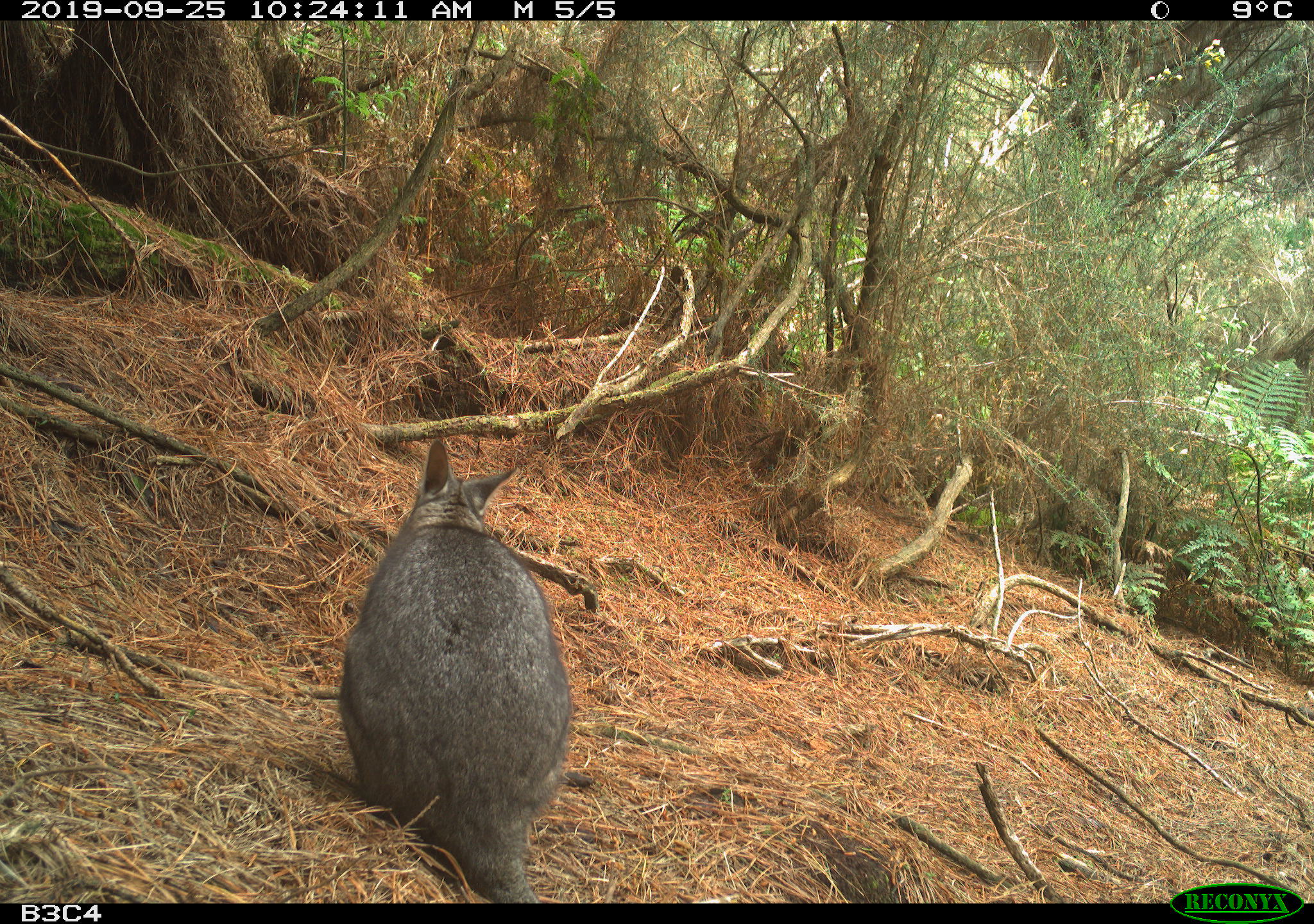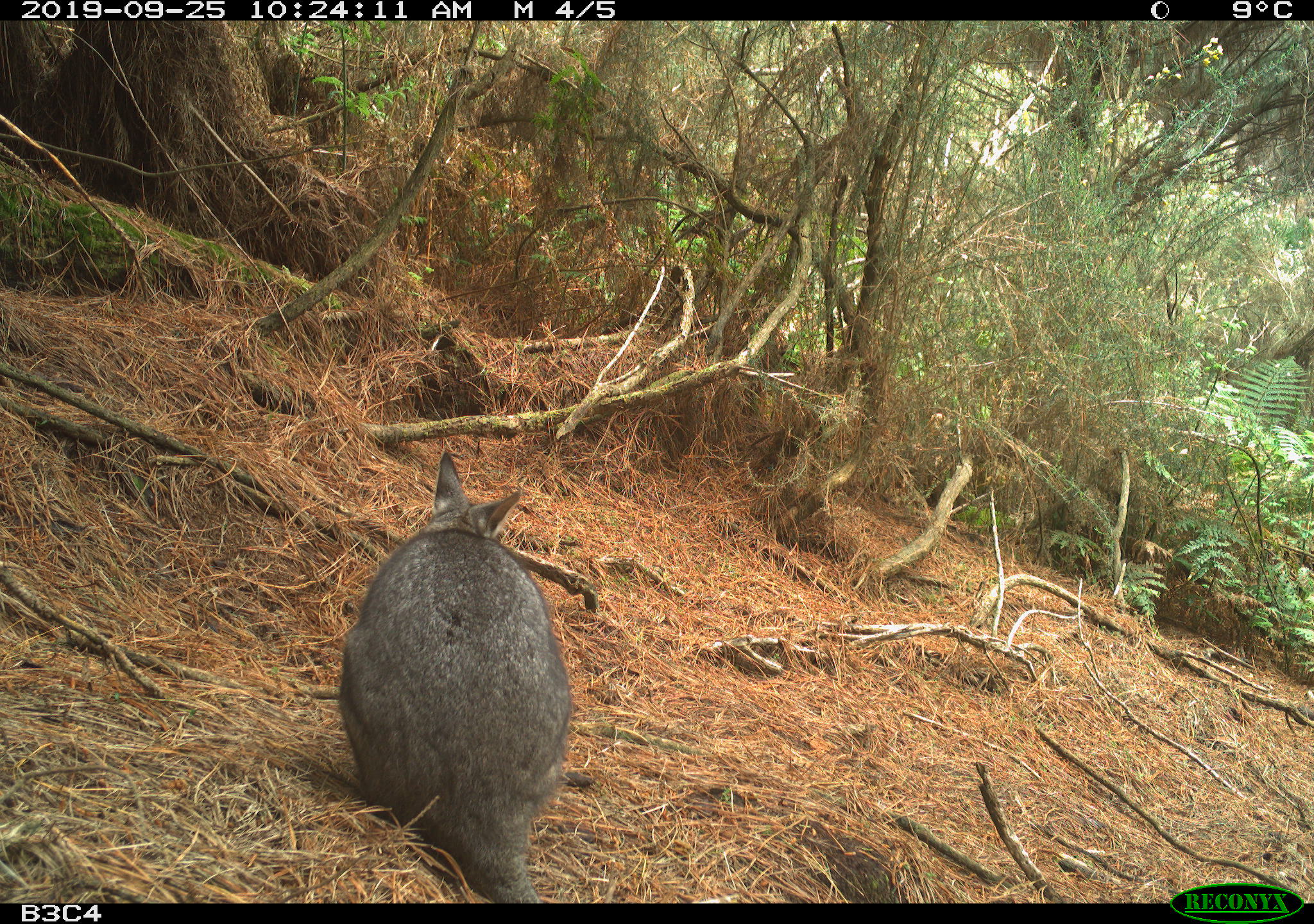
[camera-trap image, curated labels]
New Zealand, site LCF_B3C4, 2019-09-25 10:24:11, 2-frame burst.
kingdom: Animalia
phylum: Chordata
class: Mammalia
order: Diprotodontia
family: Macropodidae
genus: Notamacropus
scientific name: Notamacropus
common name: wallaby